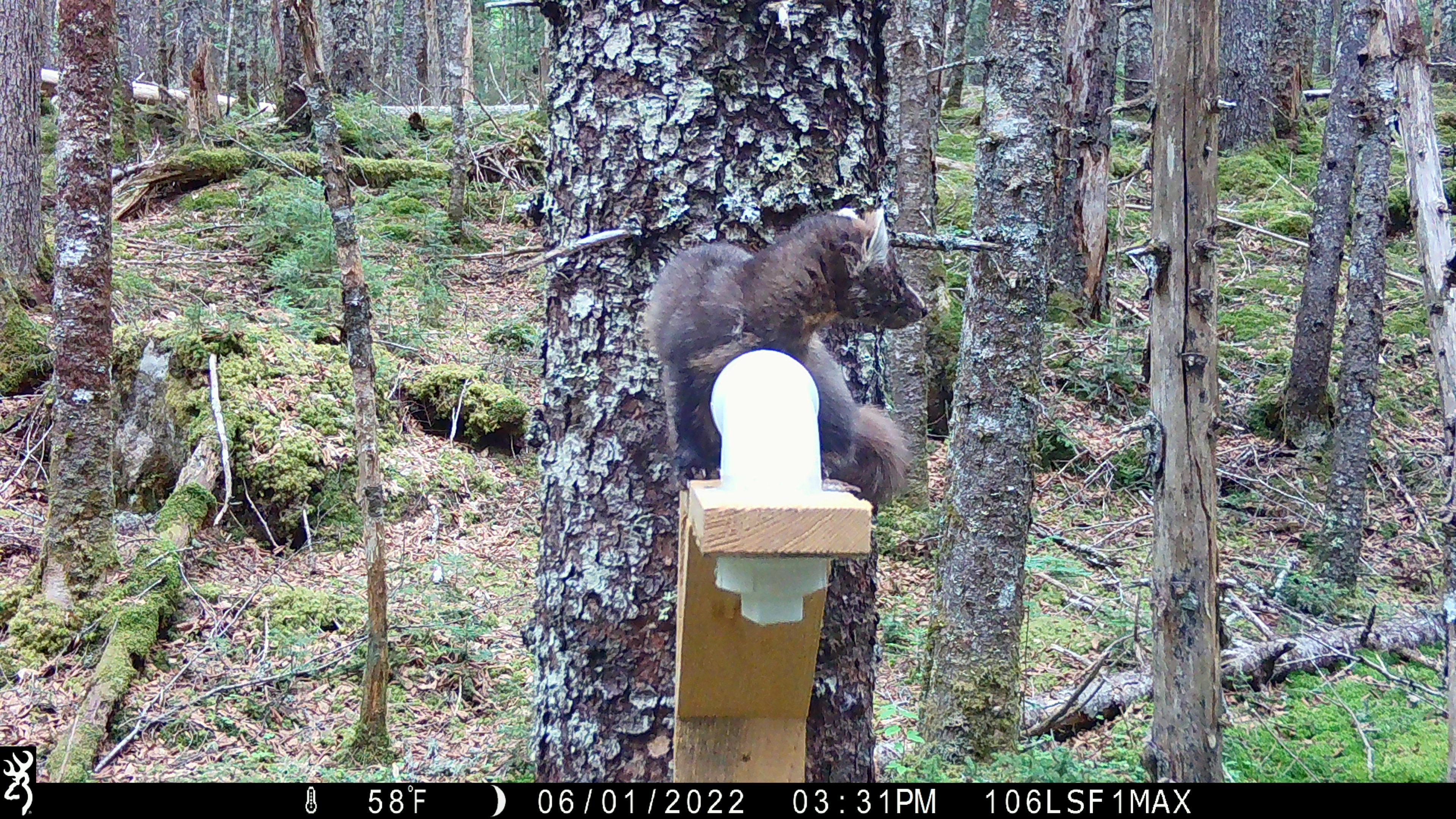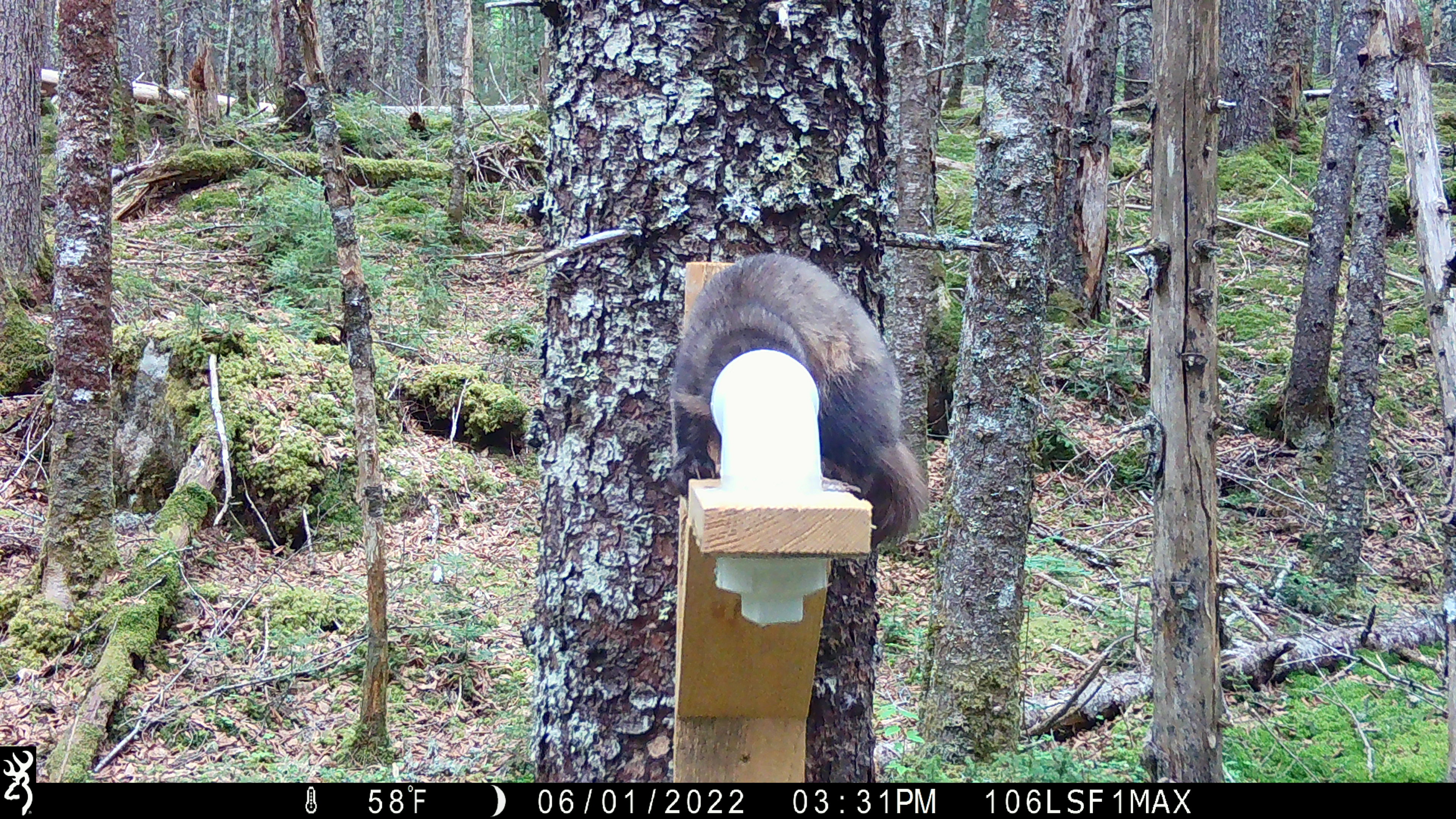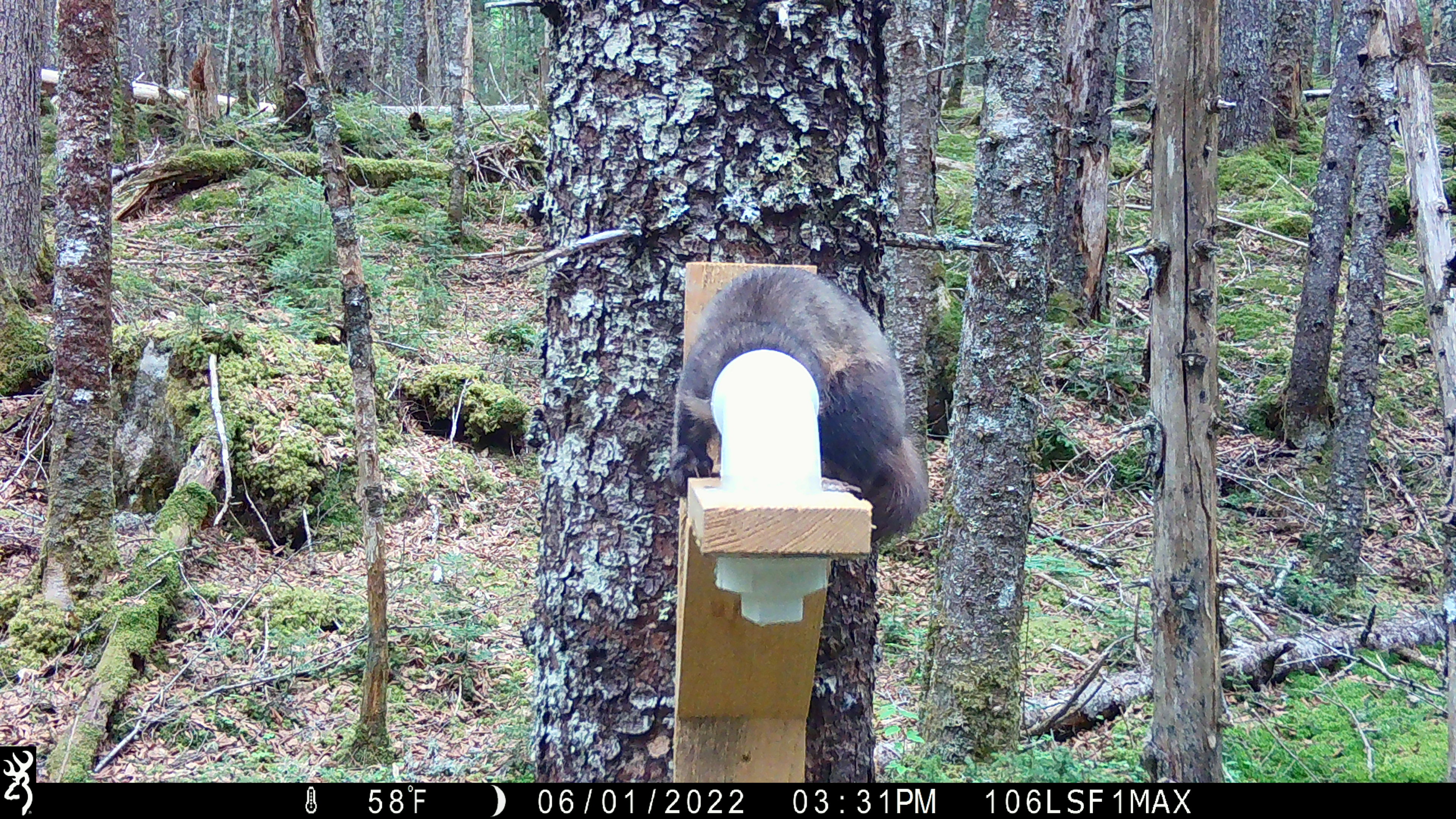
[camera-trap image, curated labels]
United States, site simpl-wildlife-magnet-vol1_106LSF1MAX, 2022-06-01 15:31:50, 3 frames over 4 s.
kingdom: Animalia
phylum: Chordata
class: Mammalia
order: Carnivora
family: Mustelidae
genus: Martes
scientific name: Martes americana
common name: american marten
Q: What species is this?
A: American marten (Martes americana).